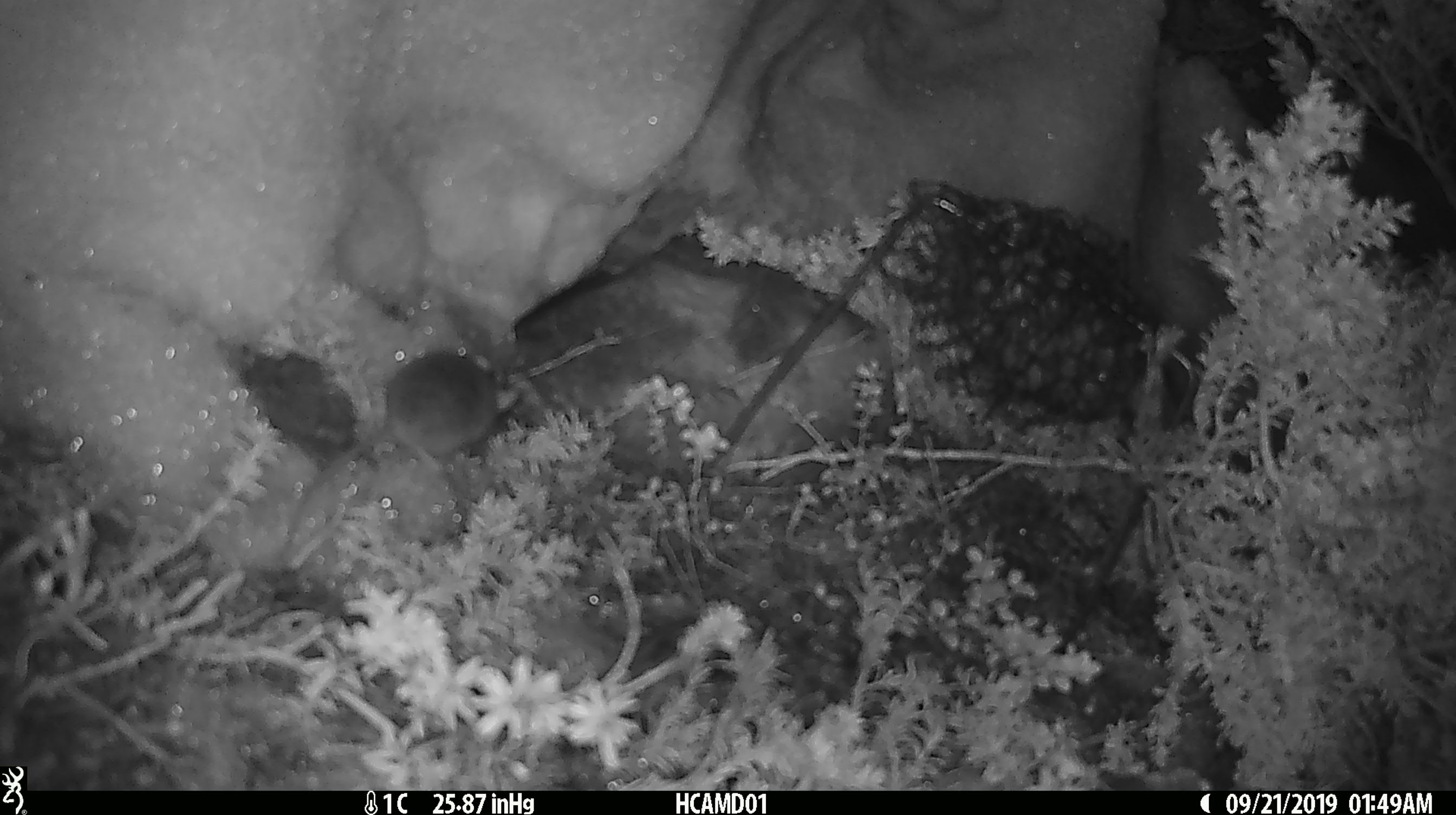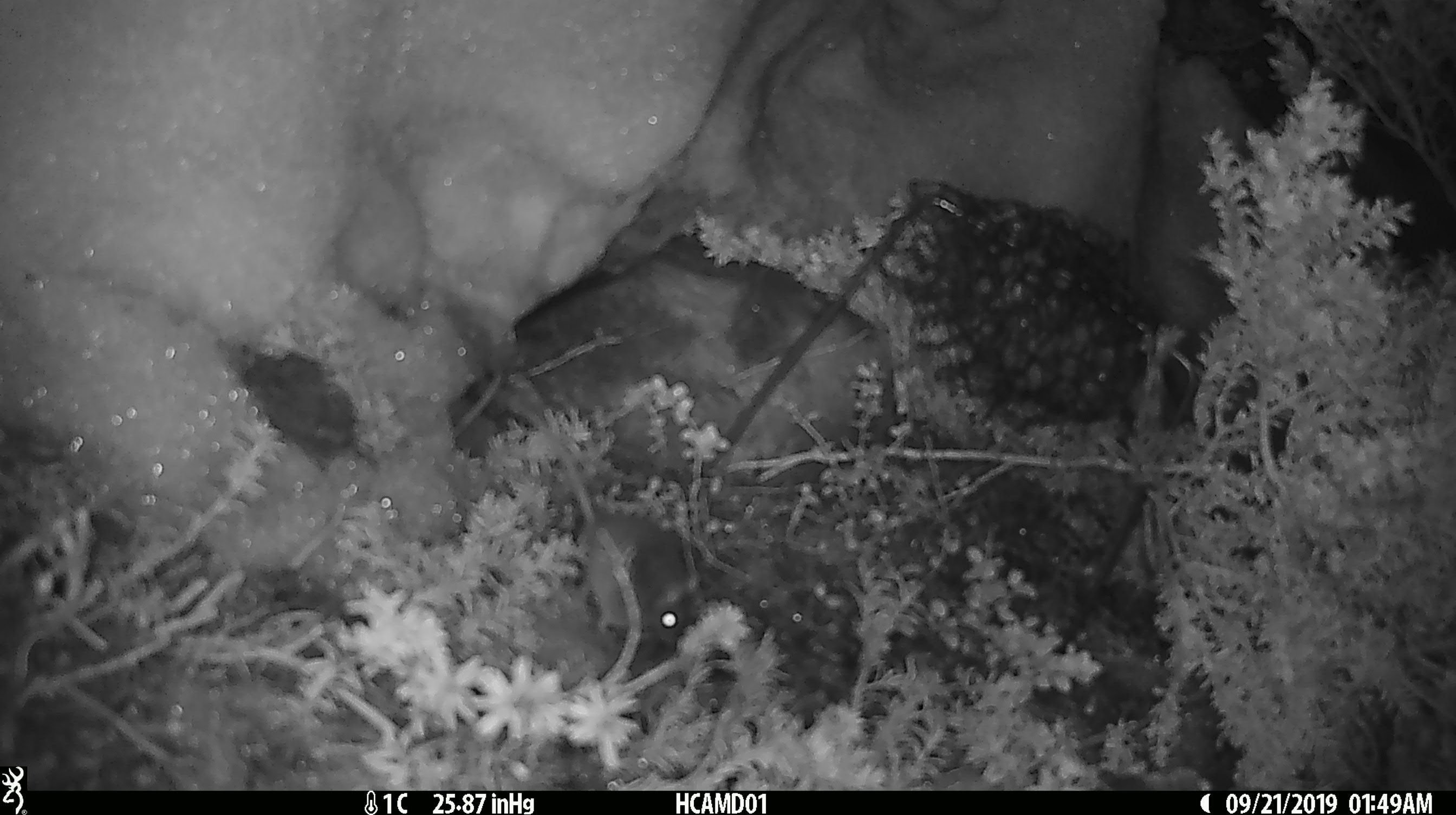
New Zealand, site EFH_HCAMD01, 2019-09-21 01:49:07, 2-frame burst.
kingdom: Animalia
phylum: Chordata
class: Mammalia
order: Rodentia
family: Muridae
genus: Mus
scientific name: Mus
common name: mouse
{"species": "mouse (Mus)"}